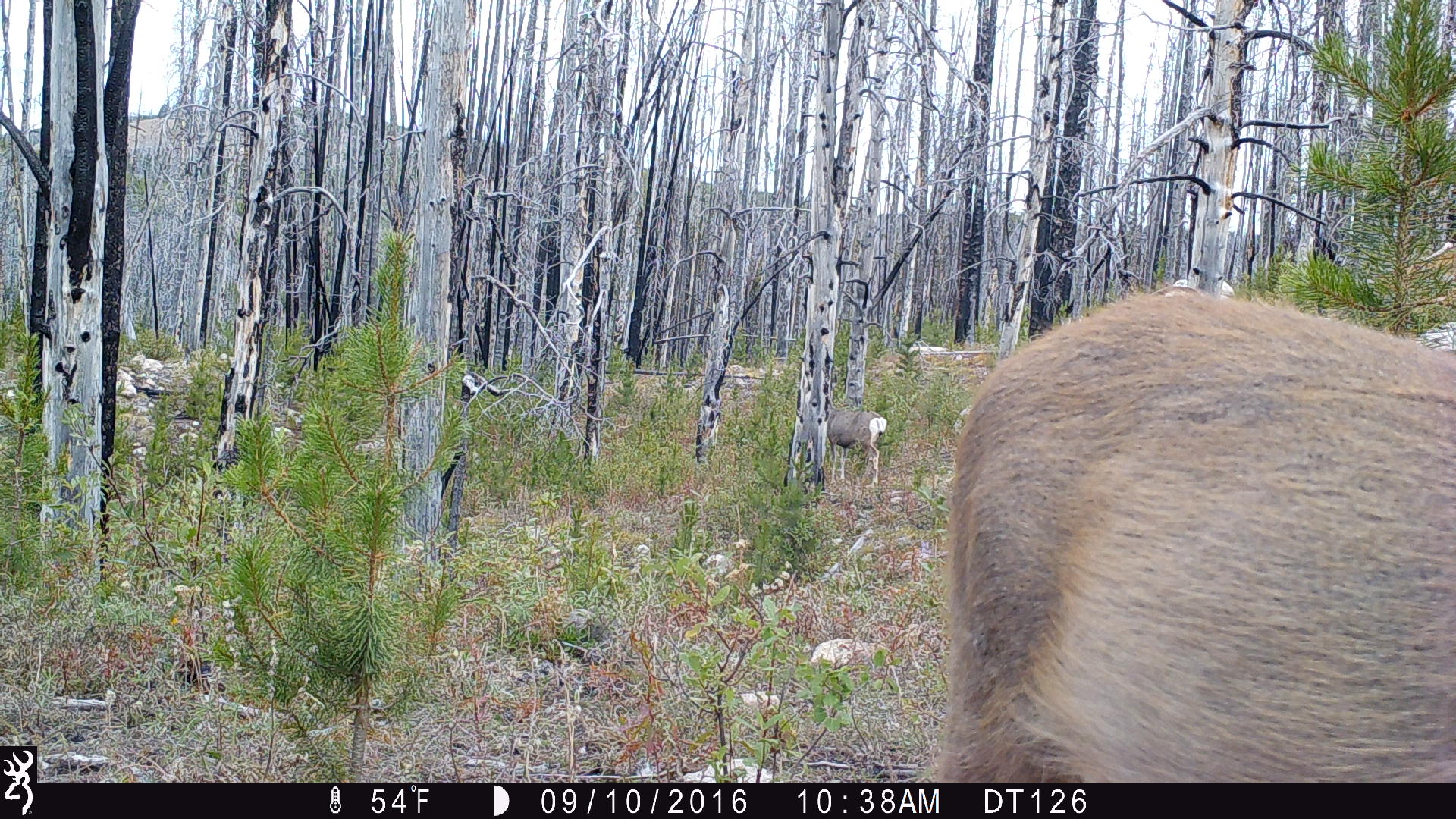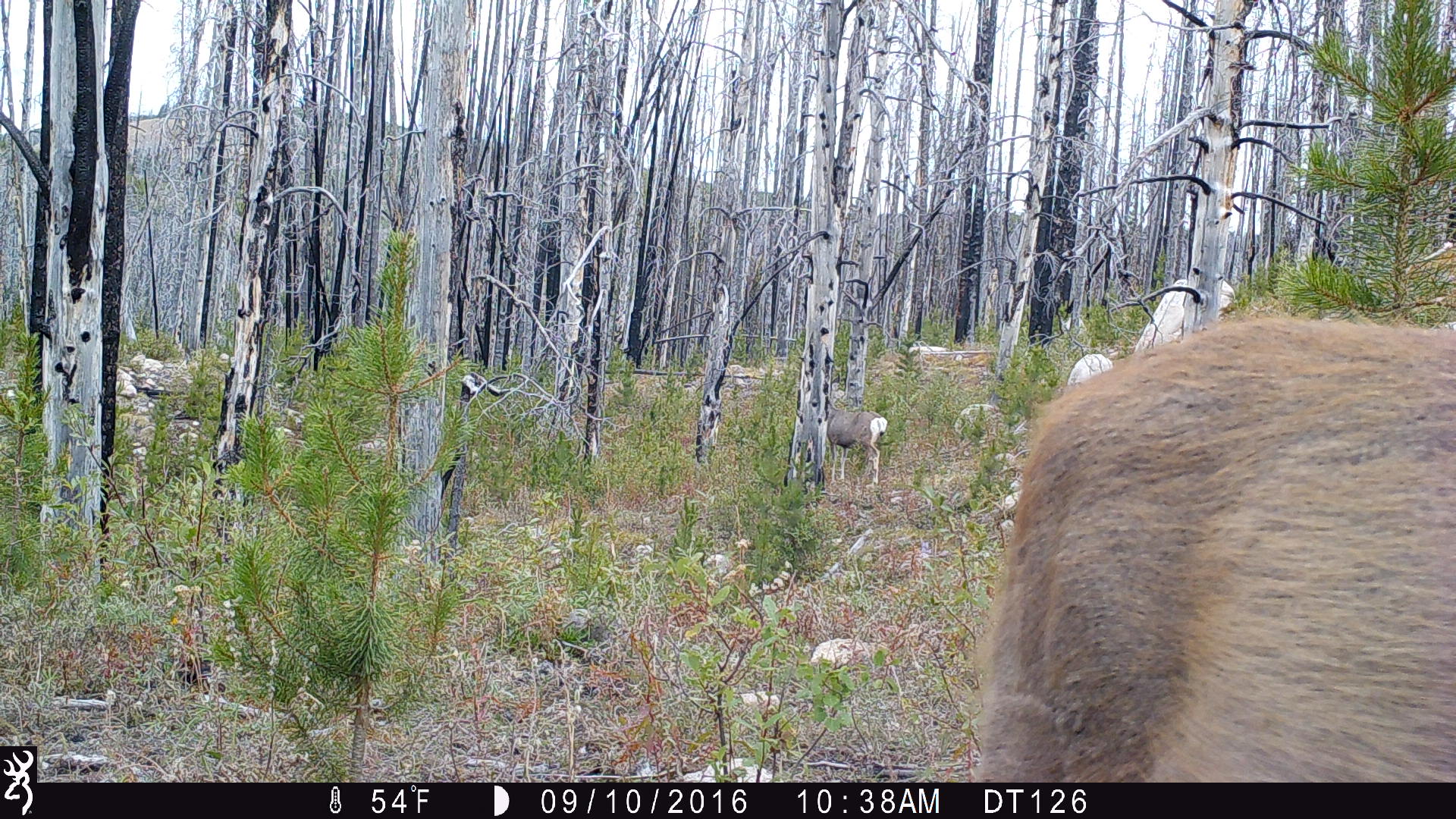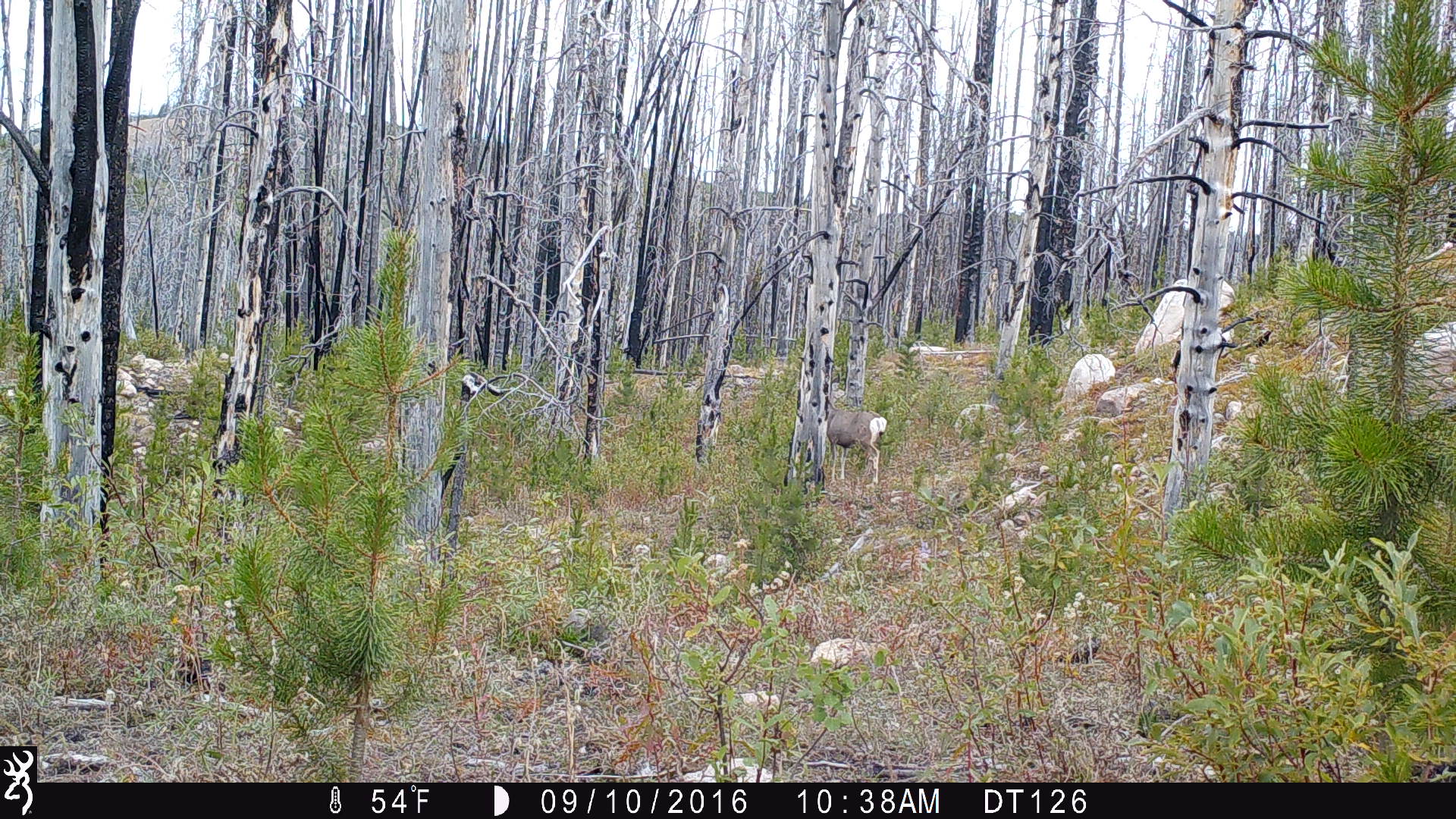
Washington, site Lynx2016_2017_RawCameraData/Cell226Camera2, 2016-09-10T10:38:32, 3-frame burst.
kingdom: Animalia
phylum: Chordata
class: Mammalia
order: Artiodactyla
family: Cervidae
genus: Odocoileus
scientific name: Odocoileus hemionus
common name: mule deer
Odocoileus hemionus (mule deer). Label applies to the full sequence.